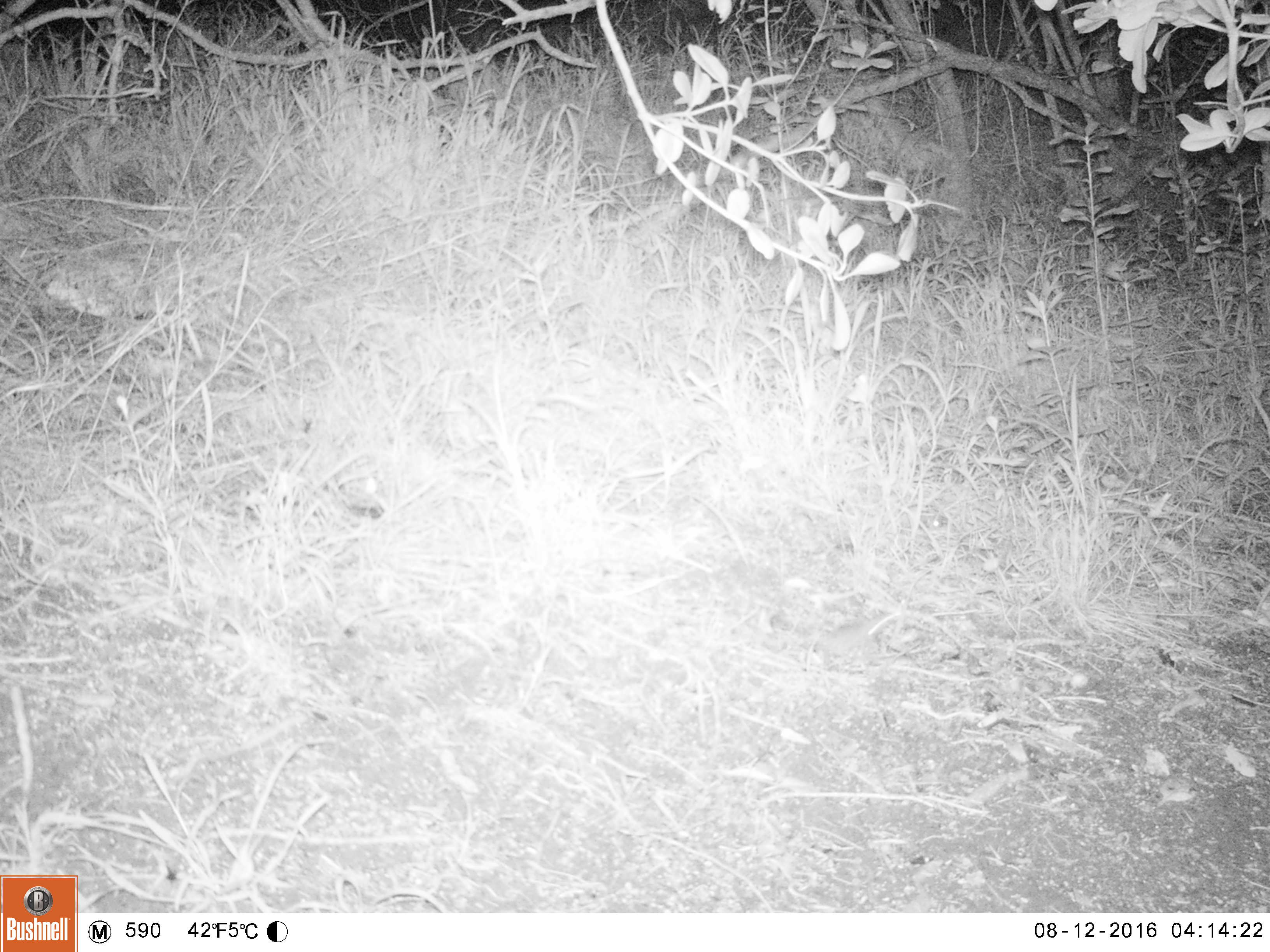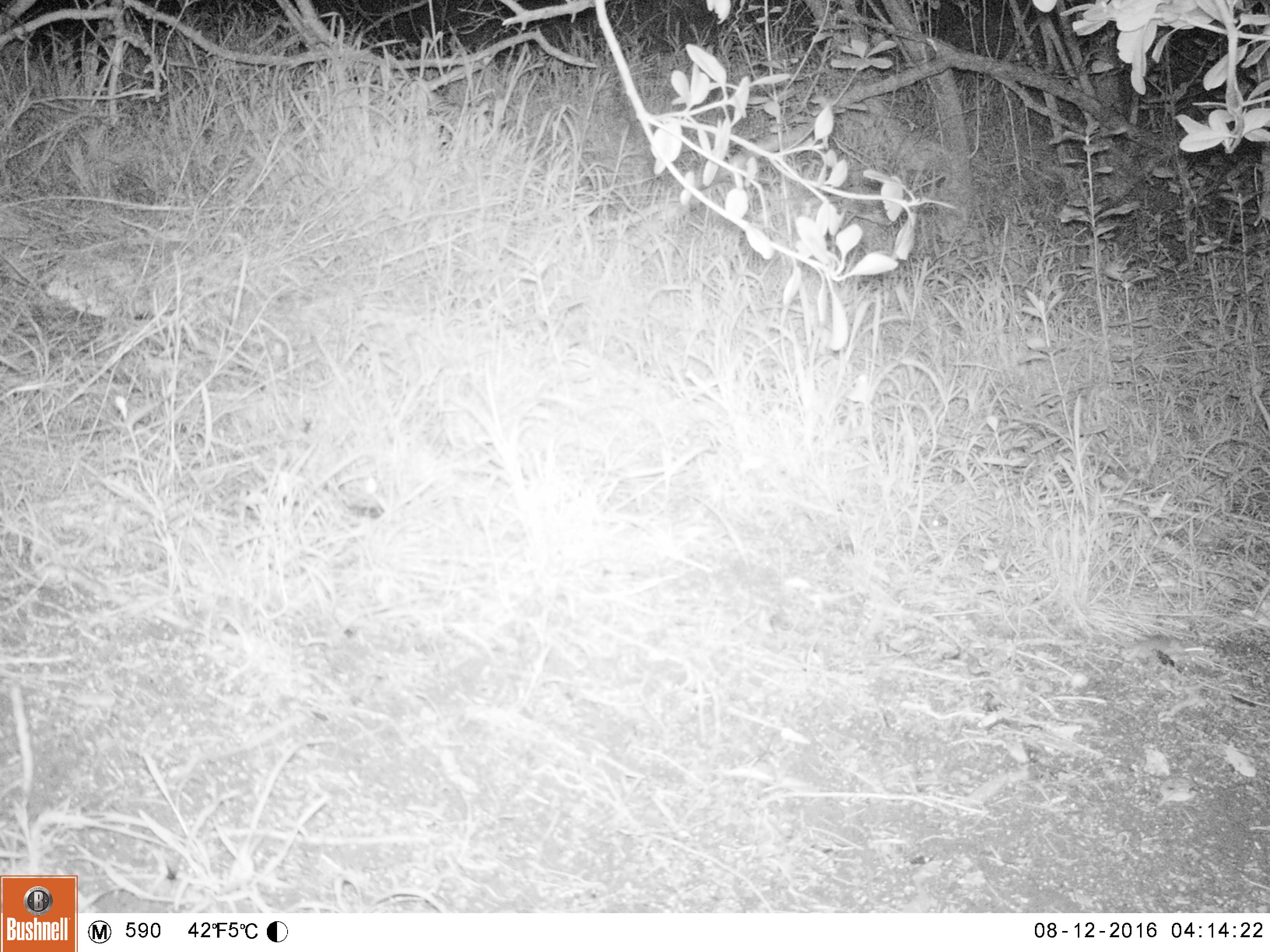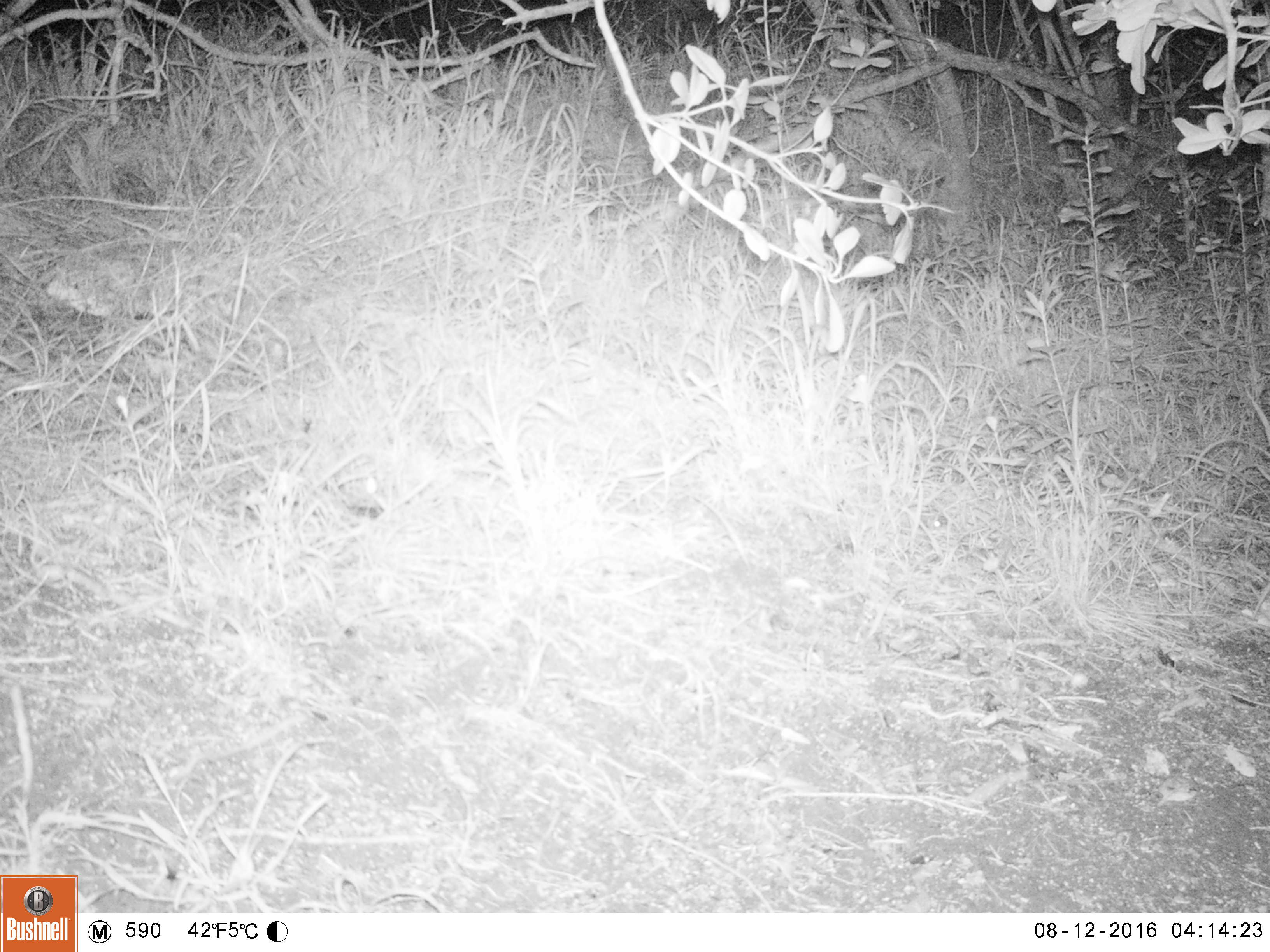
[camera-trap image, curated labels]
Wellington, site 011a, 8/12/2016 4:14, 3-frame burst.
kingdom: Animalia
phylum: Chordata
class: Mammalia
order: Rodentia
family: Muridae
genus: Mus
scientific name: Mus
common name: mouse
Mouse (Mus).